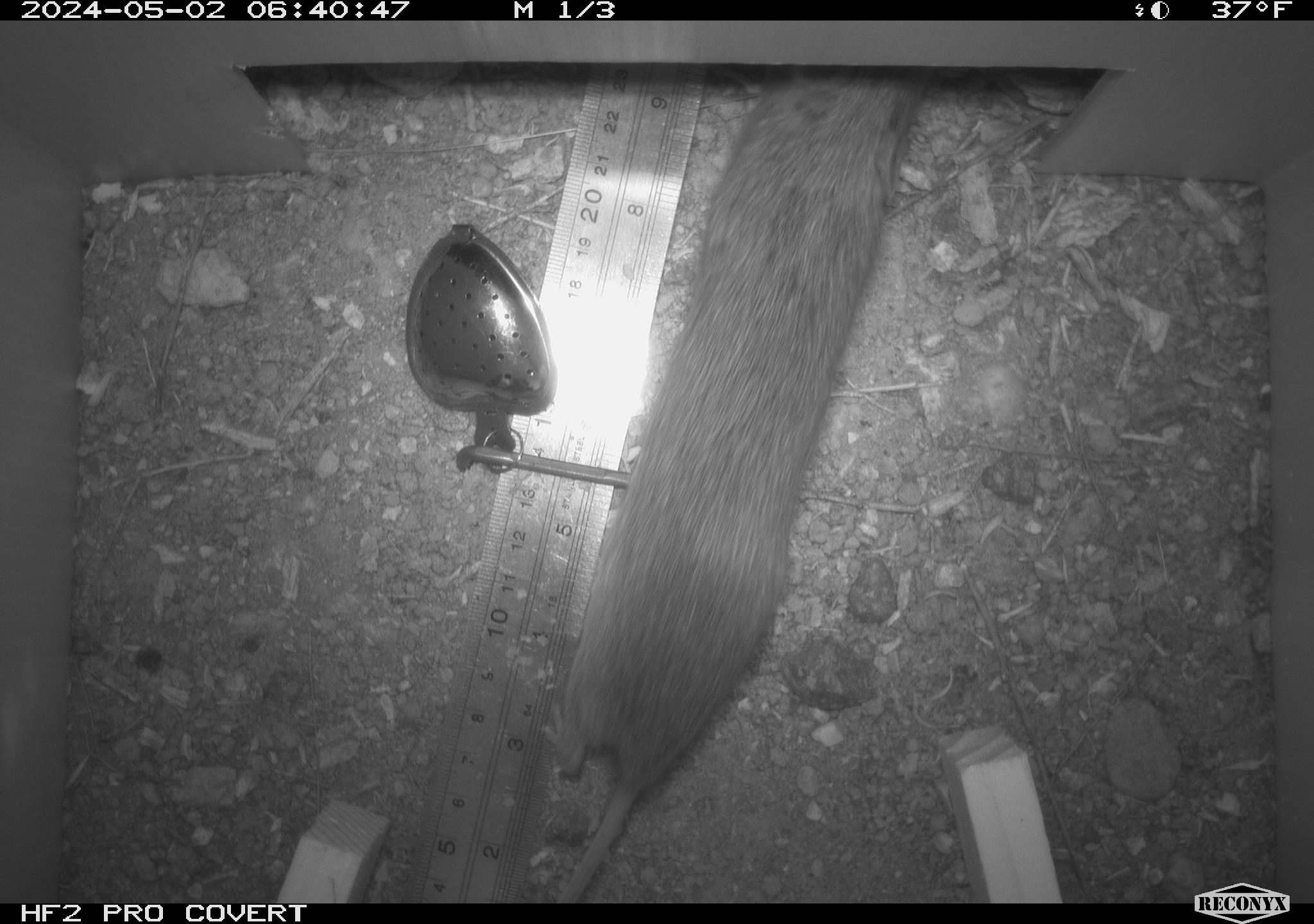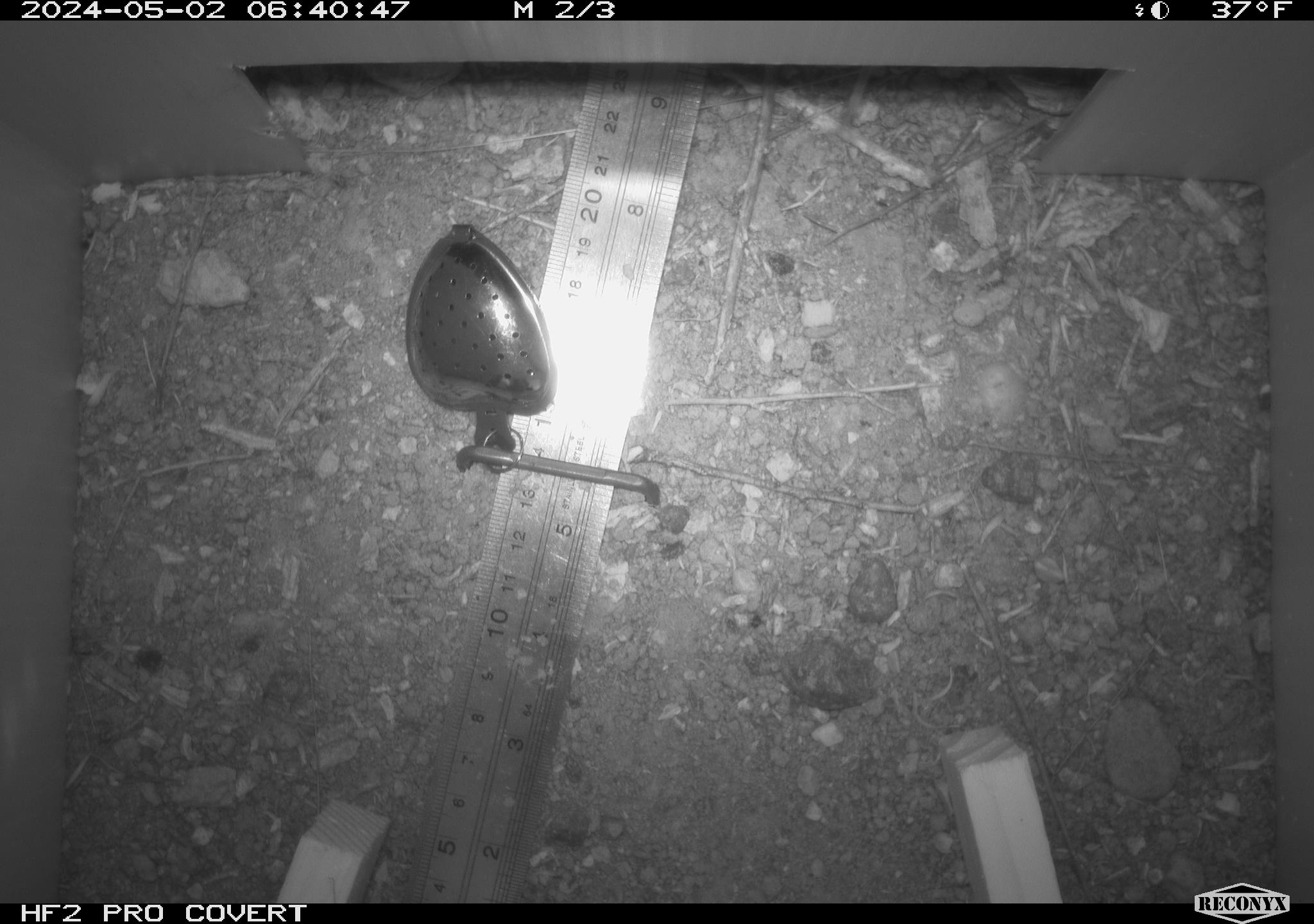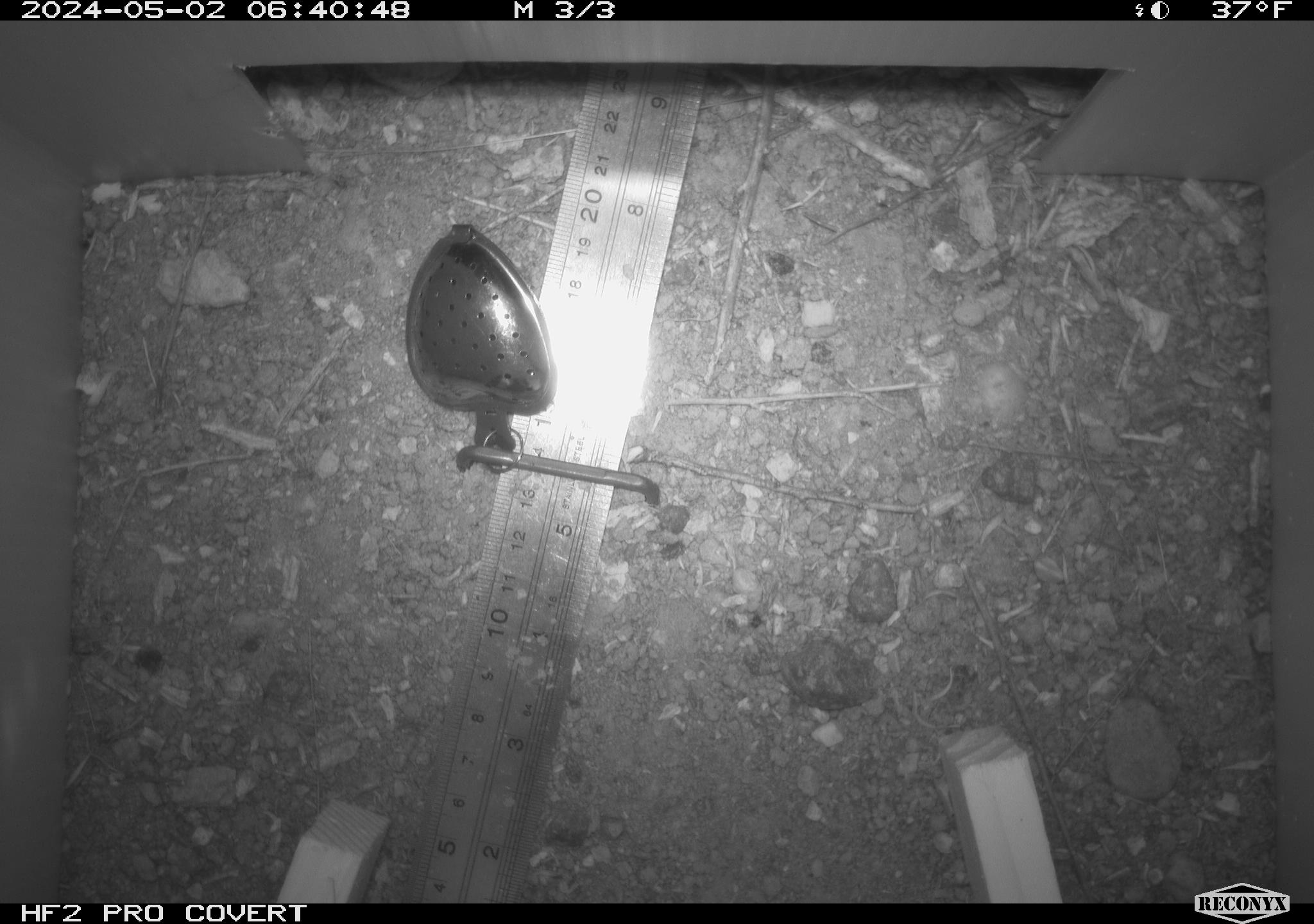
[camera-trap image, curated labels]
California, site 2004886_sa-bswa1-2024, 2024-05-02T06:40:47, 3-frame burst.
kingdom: Animalia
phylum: Chordata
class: Mammalia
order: Rodentia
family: Cricetidae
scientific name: Arvicolinae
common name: voles, lemmings, and muskrats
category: arvicolinae subfamily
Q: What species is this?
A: Arvicolinae subfamily (voles, lemmings, and muskrats) (Arvicolinae).